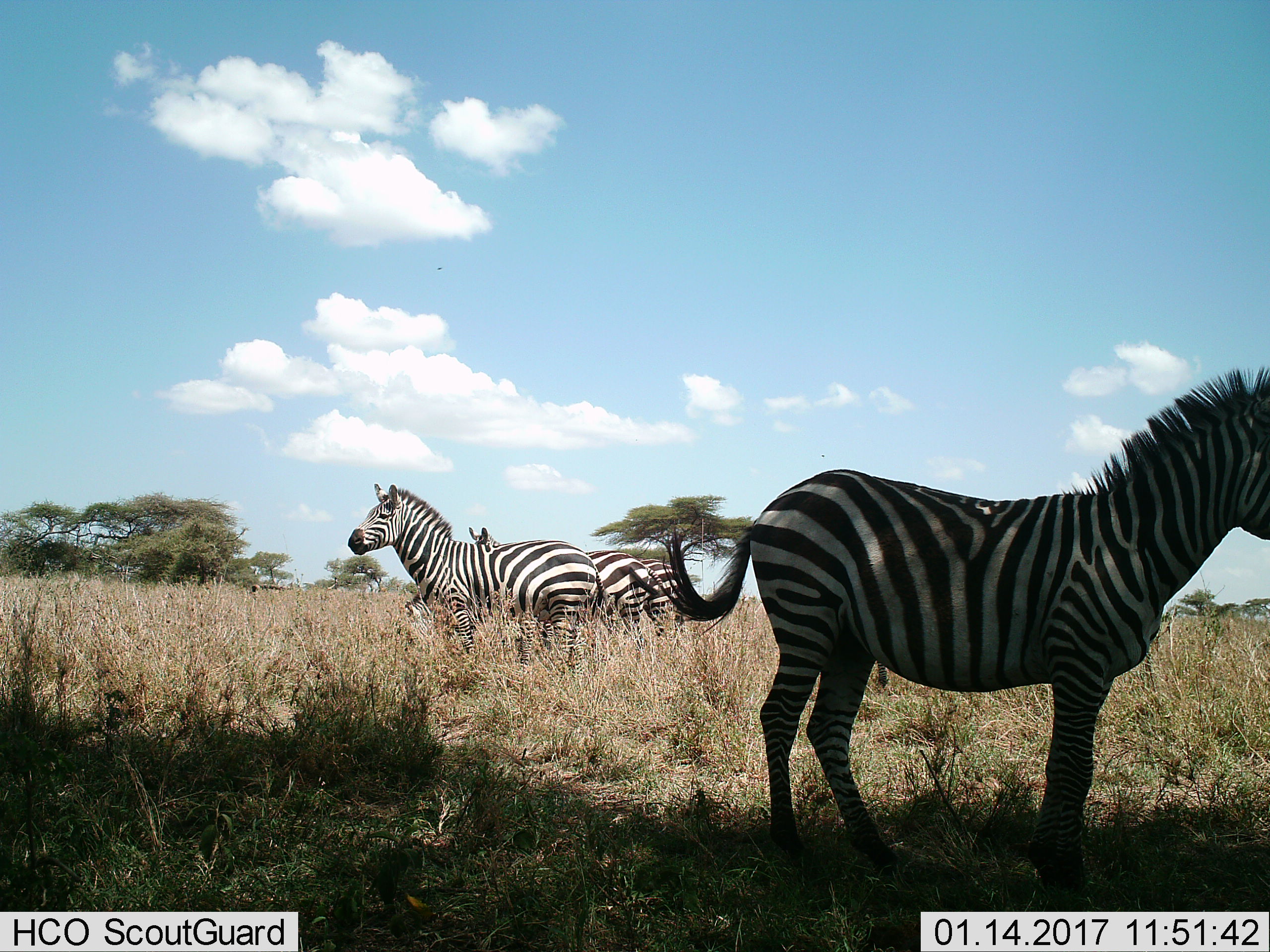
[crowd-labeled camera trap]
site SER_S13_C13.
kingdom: Animalia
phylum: Chordata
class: Mammalia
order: Perissodactyla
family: Equidae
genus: Equus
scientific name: Equus quagga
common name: plains zebra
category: zebraplains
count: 4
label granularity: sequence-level